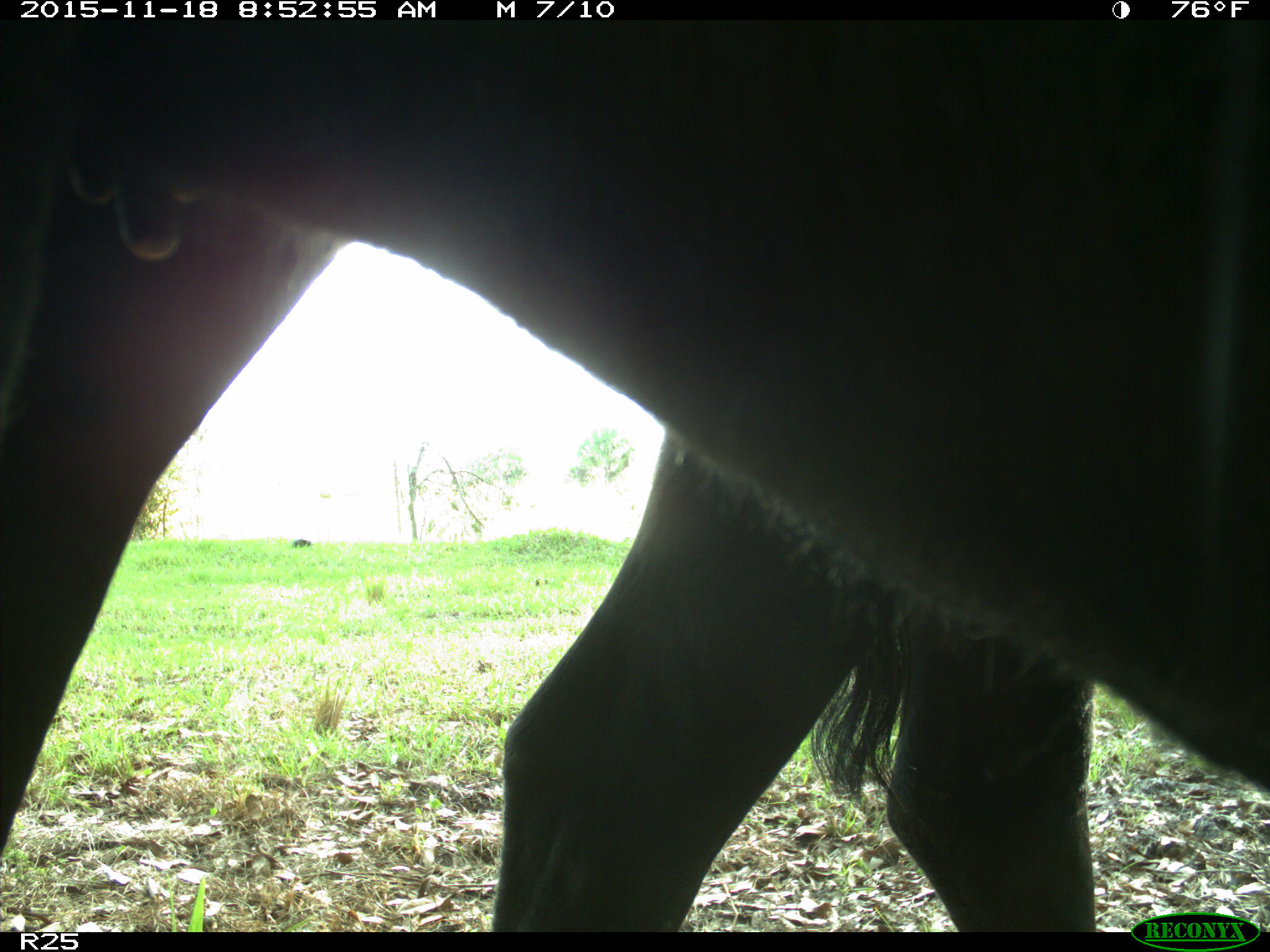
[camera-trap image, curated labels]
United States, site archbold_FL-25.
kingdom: Animalia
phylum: Chordata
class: Mammalia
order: Artiodactyla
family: Bovidae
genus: Bos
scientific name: Bos taurus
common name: domestic cow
Bos taurus (domestic cow).